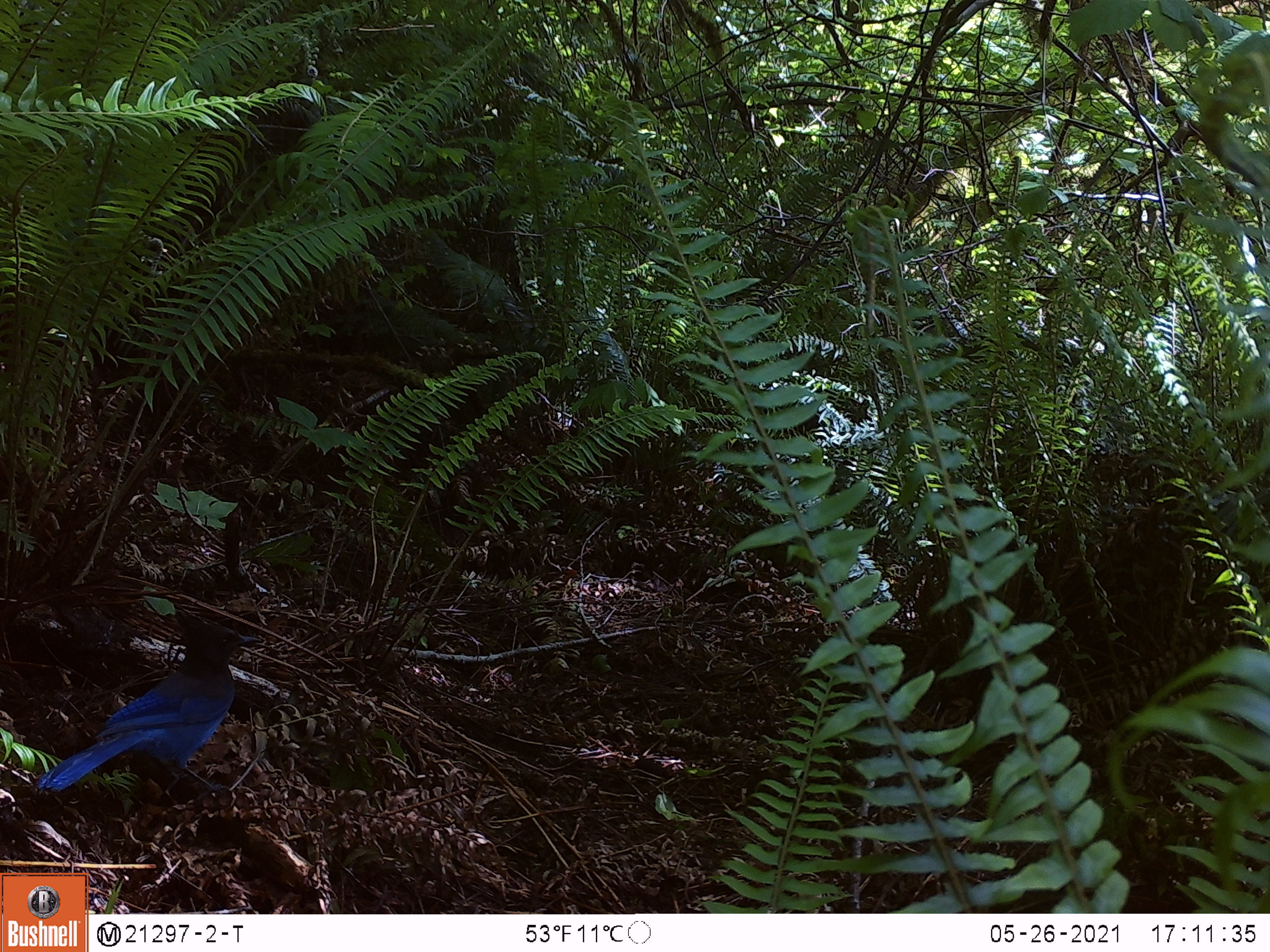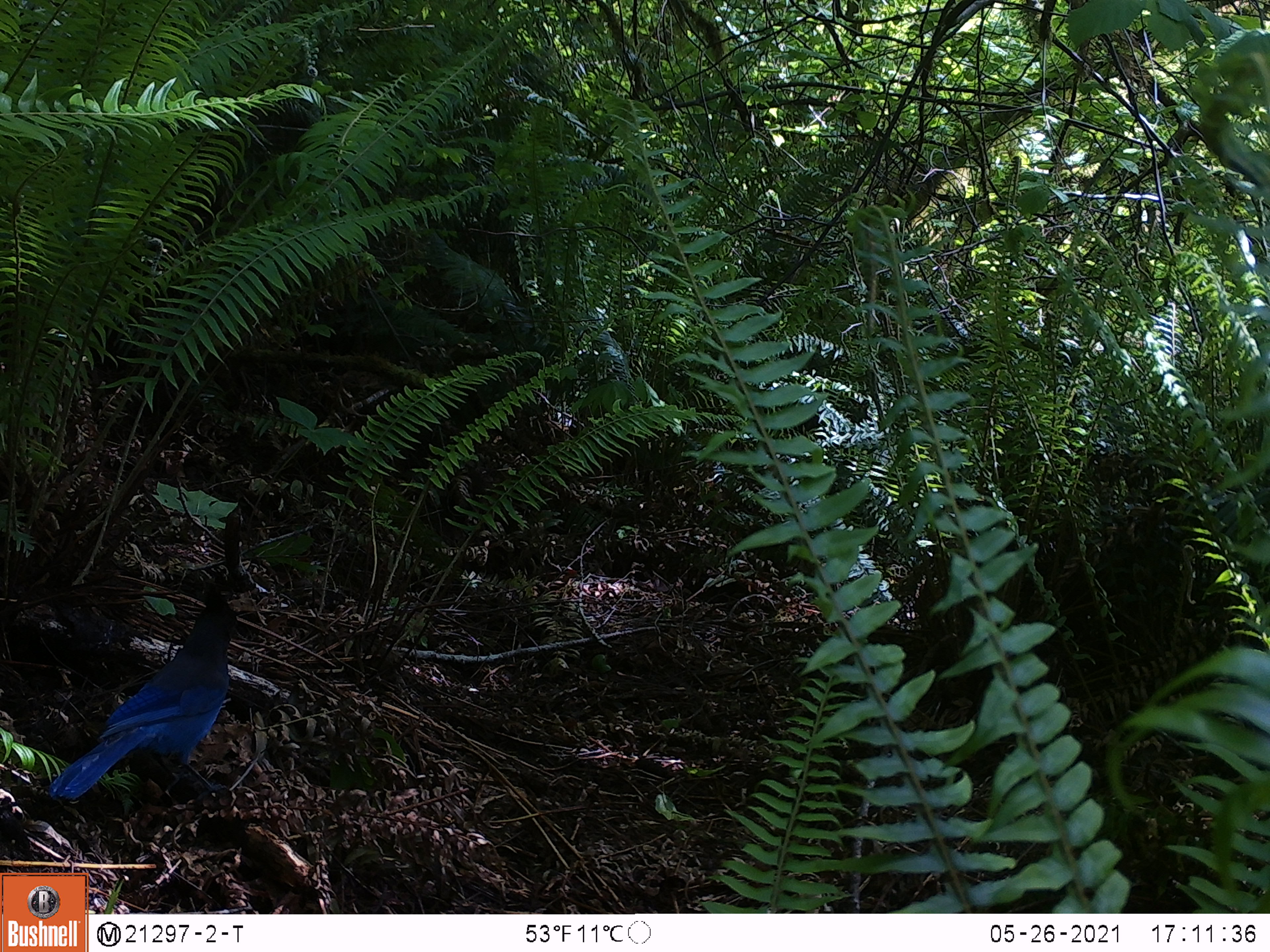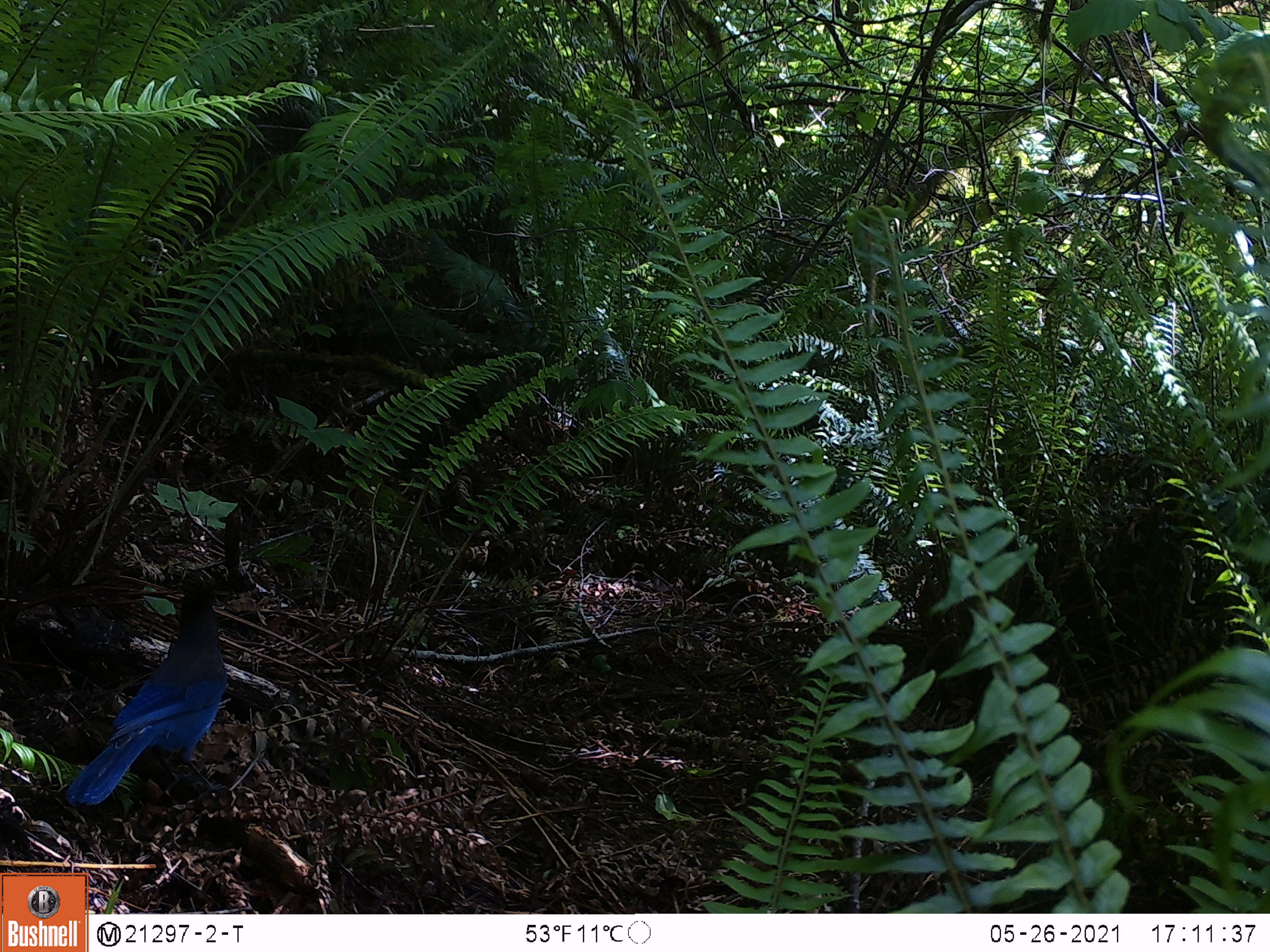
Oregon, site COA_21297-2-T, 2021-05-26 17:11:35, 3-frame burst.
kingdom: Animalia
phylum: Chordata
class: Aves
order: Passeriformes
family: Corvidae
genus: Cyanocitta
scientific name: Cyanocitta stelleri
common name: steller's jay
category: stellers jay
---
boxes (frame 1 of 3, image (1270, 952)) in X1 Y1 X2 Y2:
stellers jay: 29 604 267 810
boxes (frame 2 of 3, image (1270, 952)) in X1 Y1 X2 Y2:
stellers jay: 42 573 254 811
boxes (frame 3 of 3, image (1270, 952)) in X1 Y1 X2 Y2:
stellers jay: 53 570 243 816